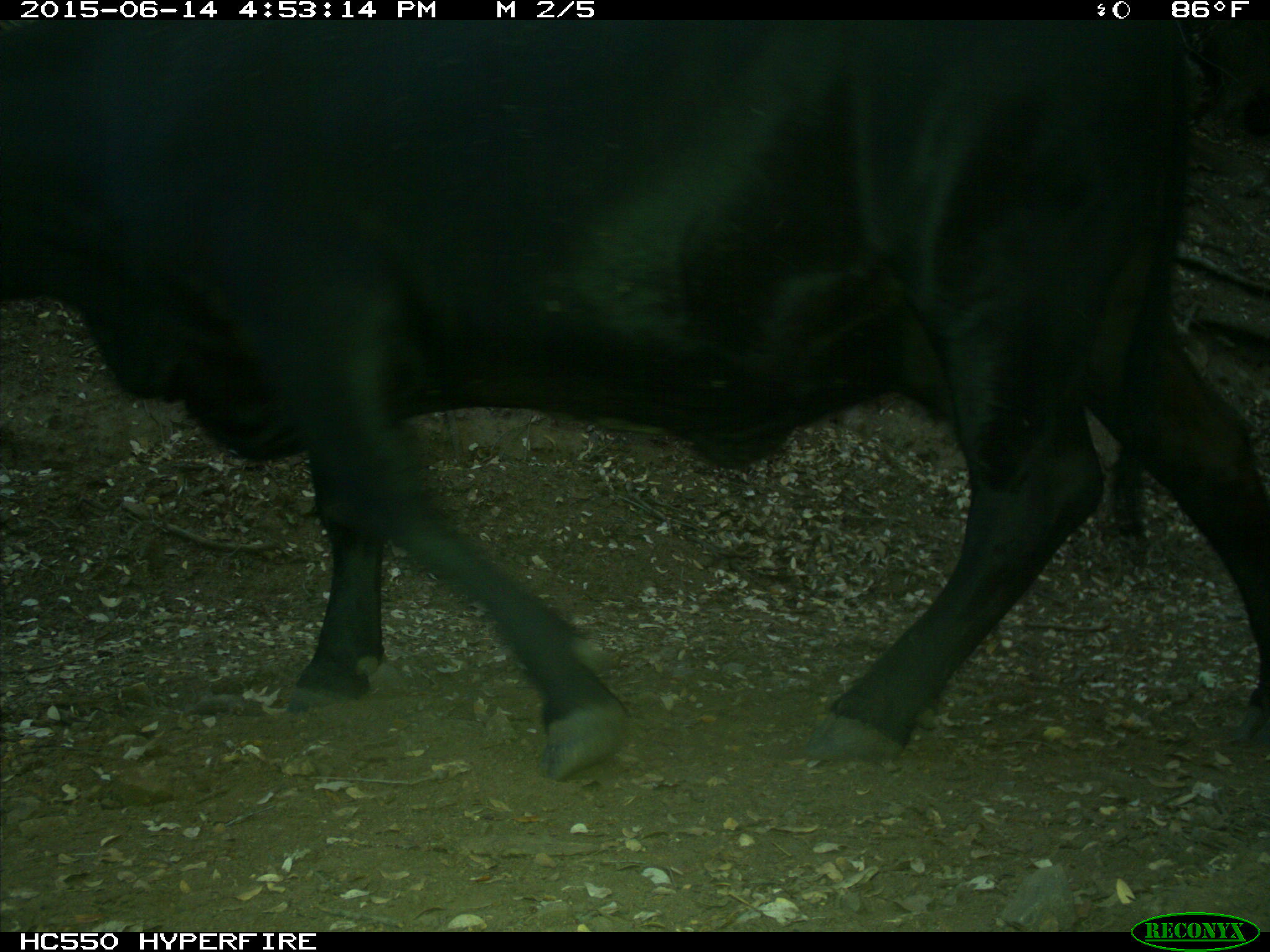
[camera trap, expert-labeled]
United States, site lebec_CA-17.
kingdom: Animalia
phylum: Chordata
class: Mammalia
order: Artiodactyla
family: Bovidae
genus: Bos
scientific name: Bos taurus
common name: domestic cow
Bos taurus (domestic cow).